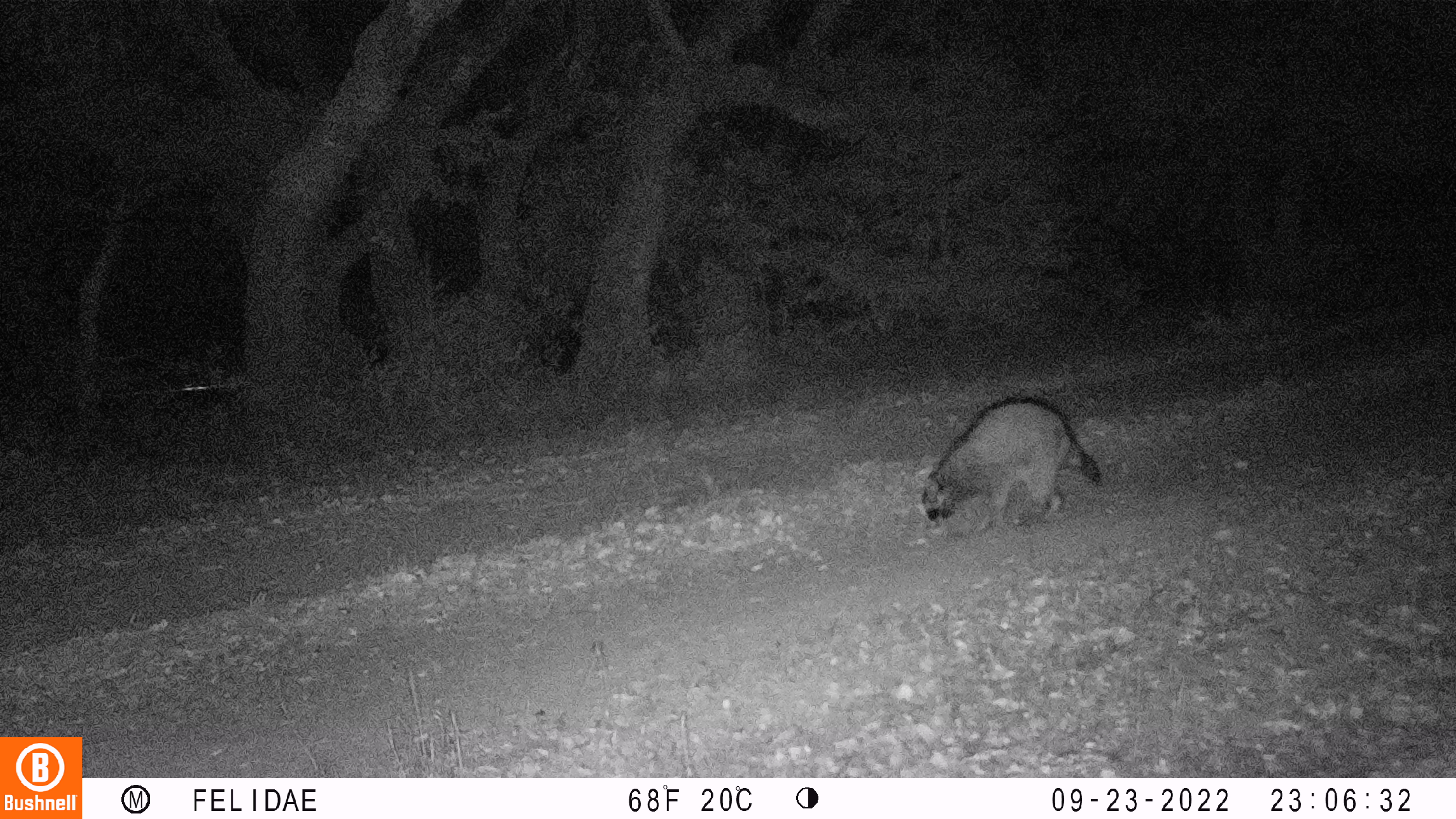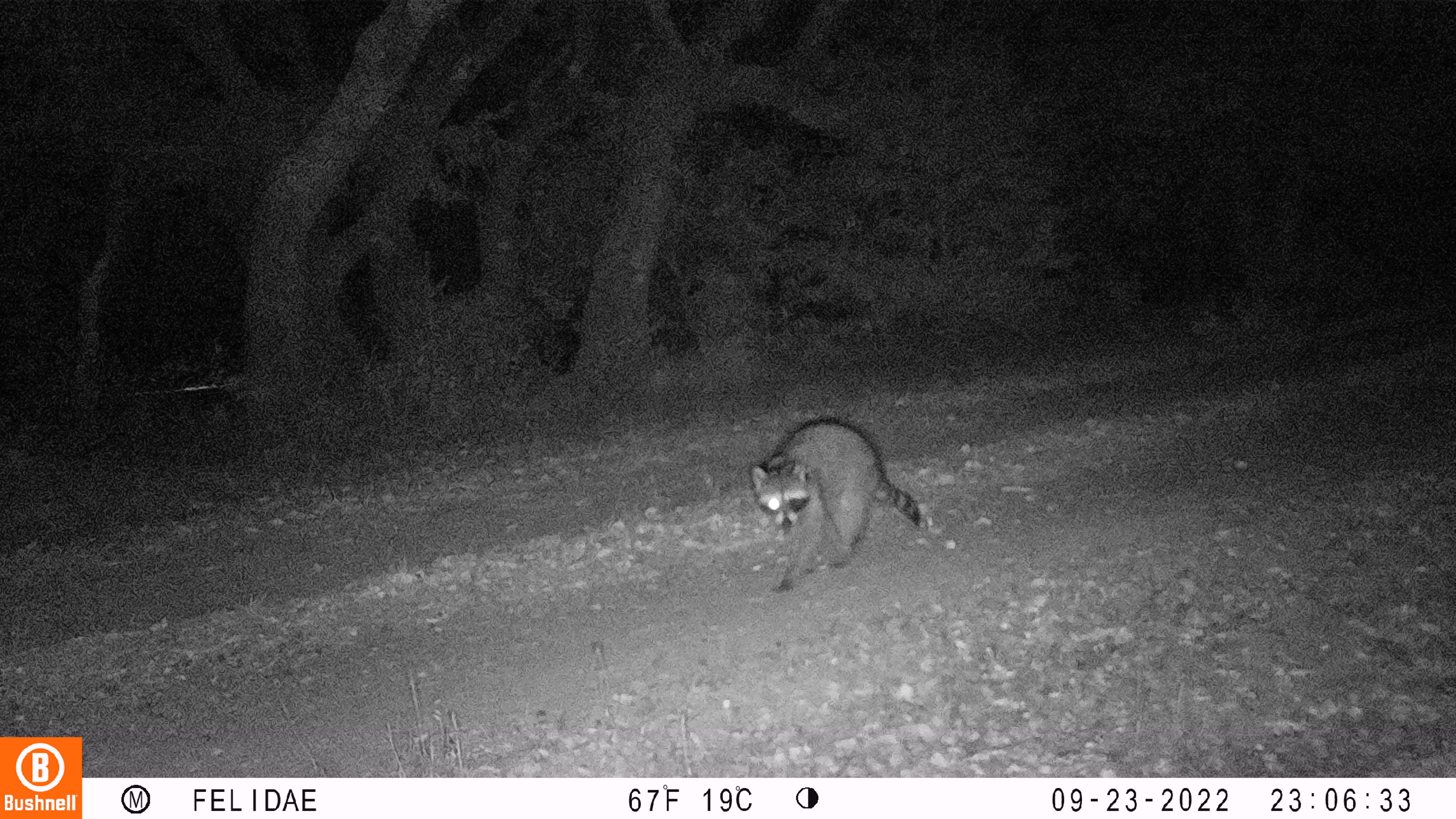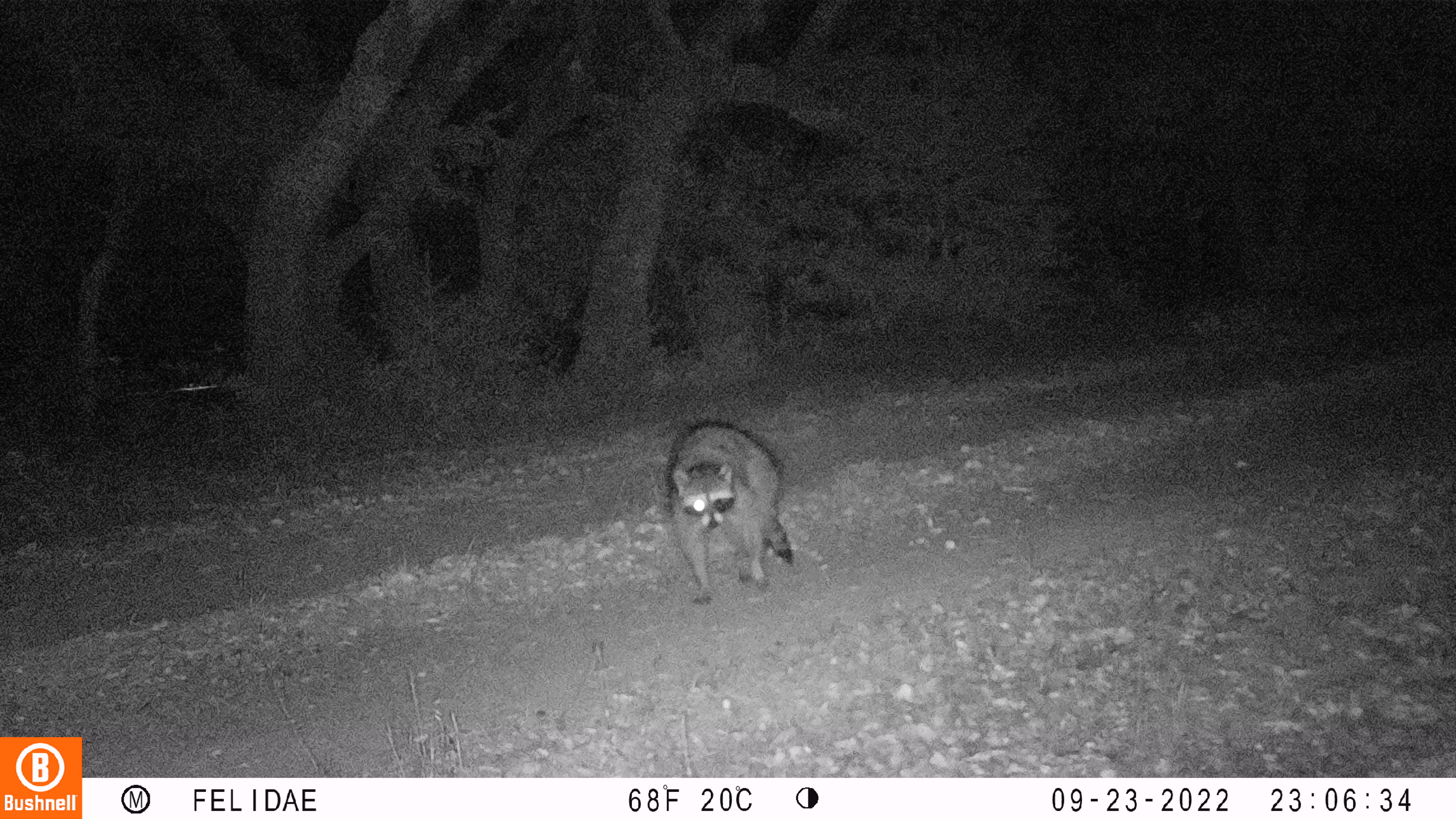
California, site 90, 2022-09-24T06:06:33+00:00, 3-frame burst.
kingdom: Animalia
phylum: Chordata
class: Mammalia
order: Carnivora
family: Procyonidae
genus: Procyon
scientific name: Procyon lotor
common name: raccoon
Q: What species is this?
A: Raccoon (Procyon lotor).